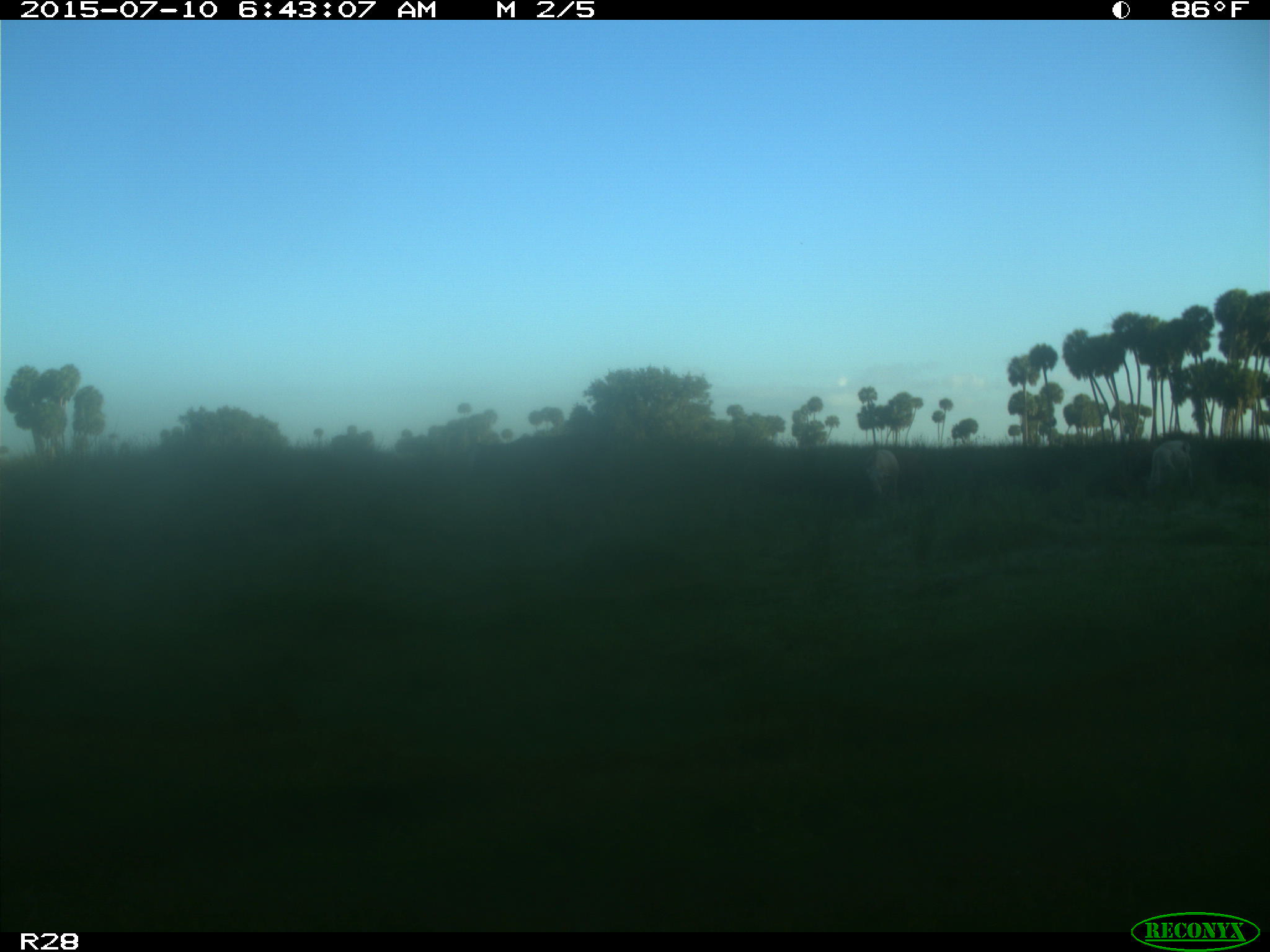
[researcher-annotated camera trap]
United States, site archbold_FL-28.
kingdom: Animalia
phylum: Chordata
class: Mammalia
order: Artiodactyla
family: Bovidae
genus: Bos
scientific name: Bos taurus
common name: domestic cow